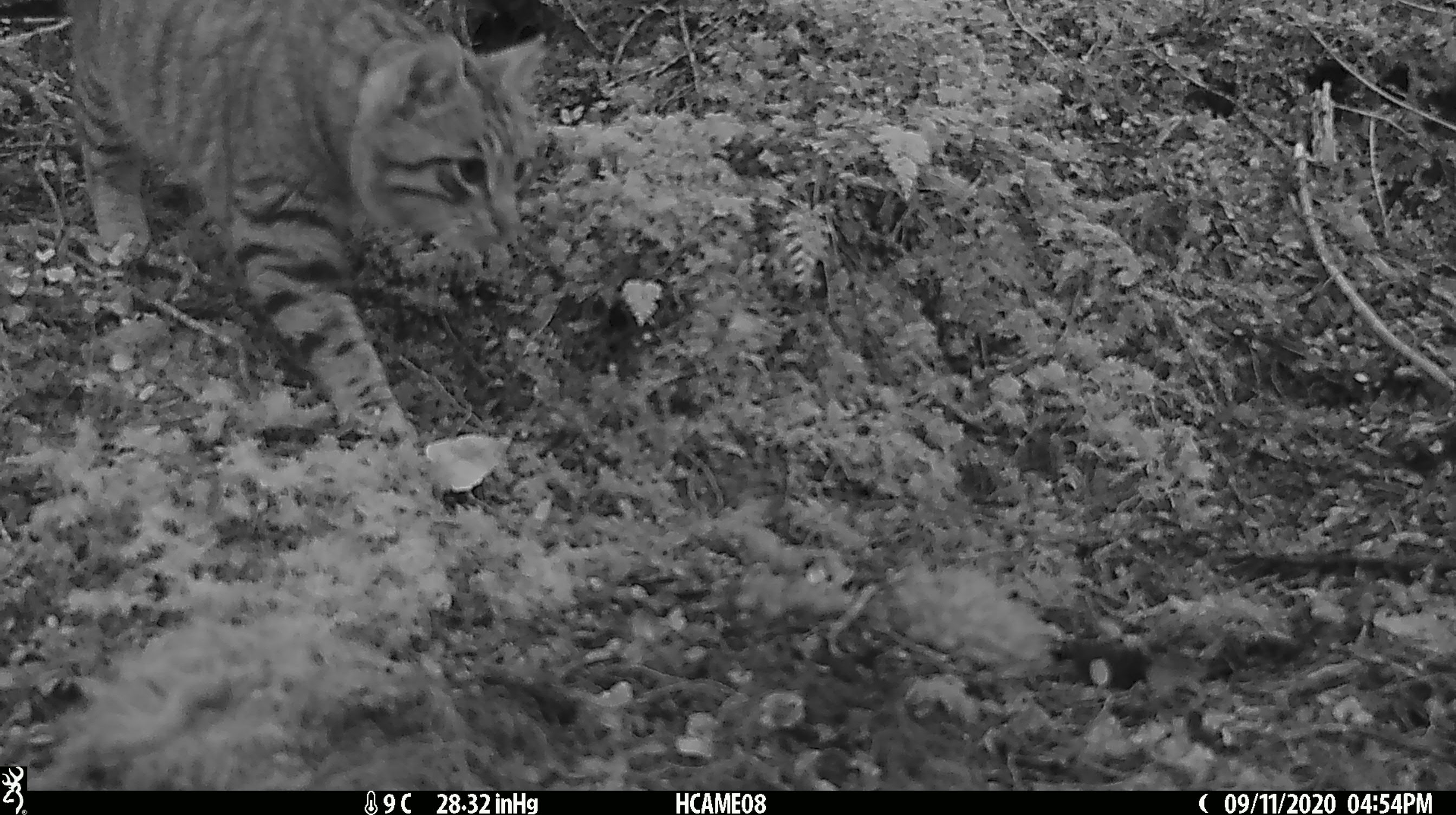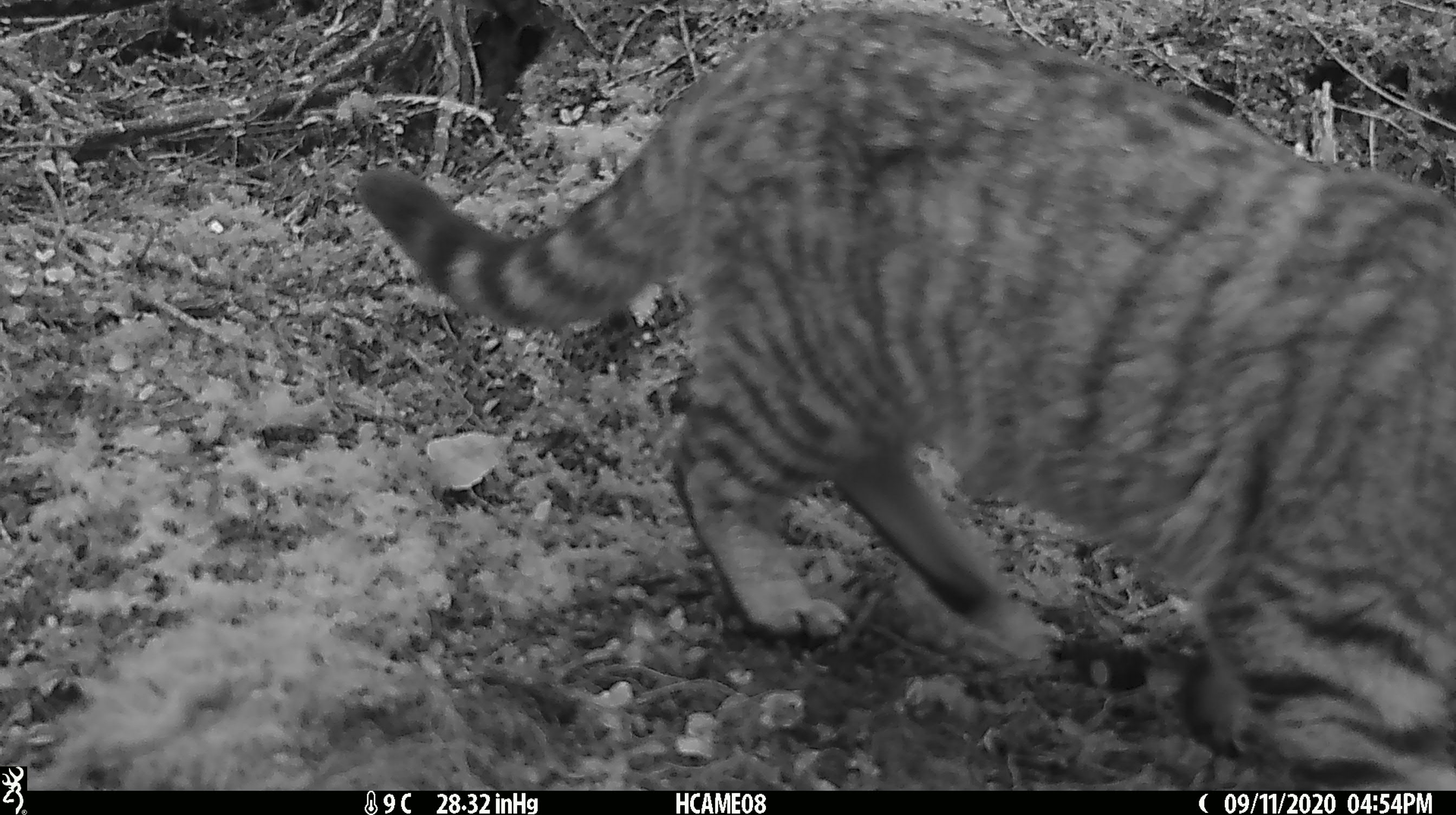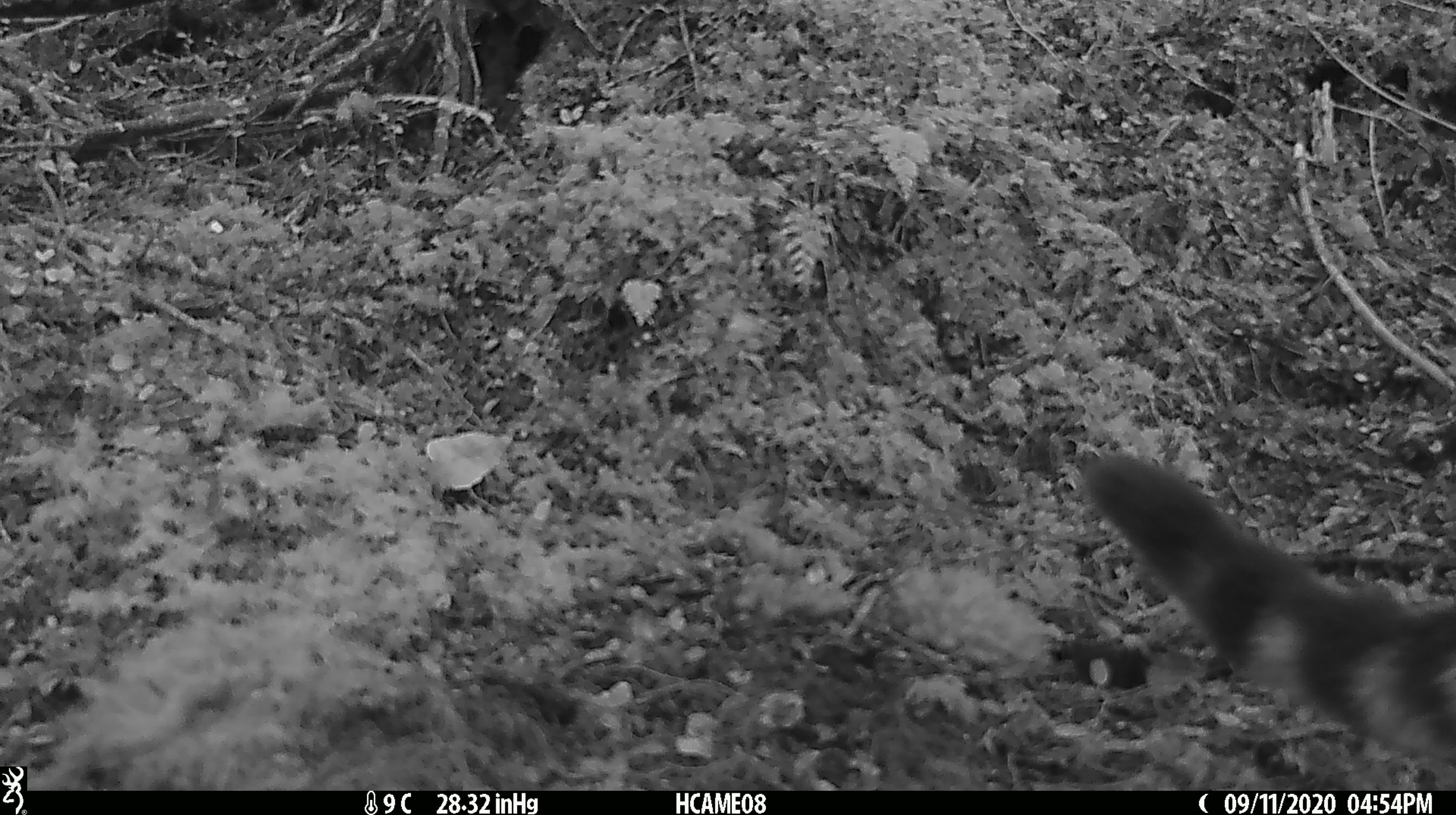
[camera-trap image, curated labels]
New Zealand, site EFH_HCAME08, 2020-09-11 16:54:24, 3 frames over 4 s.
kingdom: Animalia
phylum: Chordata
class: Mammalia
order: Carnivora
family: Felidae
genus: Felis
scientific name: Felis catus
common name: domestic cat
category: cat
Cat (domestic cat) (Felis catus).